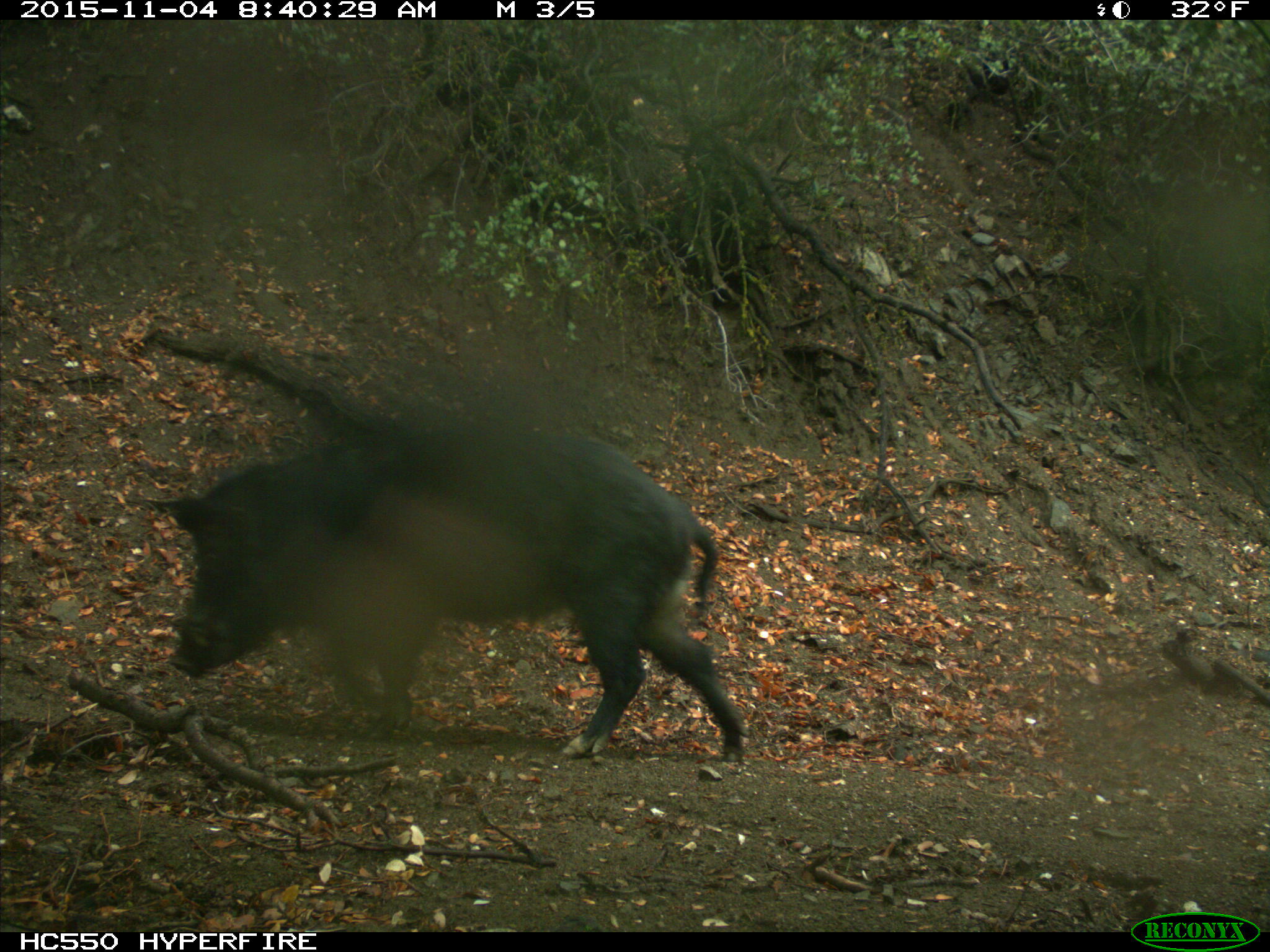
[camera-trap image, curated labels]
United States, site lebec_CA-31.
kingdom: Animalia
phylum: Chordata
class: Mammalia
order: Artiodactyla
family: Suidae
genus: Sus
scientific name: Sus scrofa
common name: wild boar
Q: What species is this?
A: Sus scrofa (wild boar).